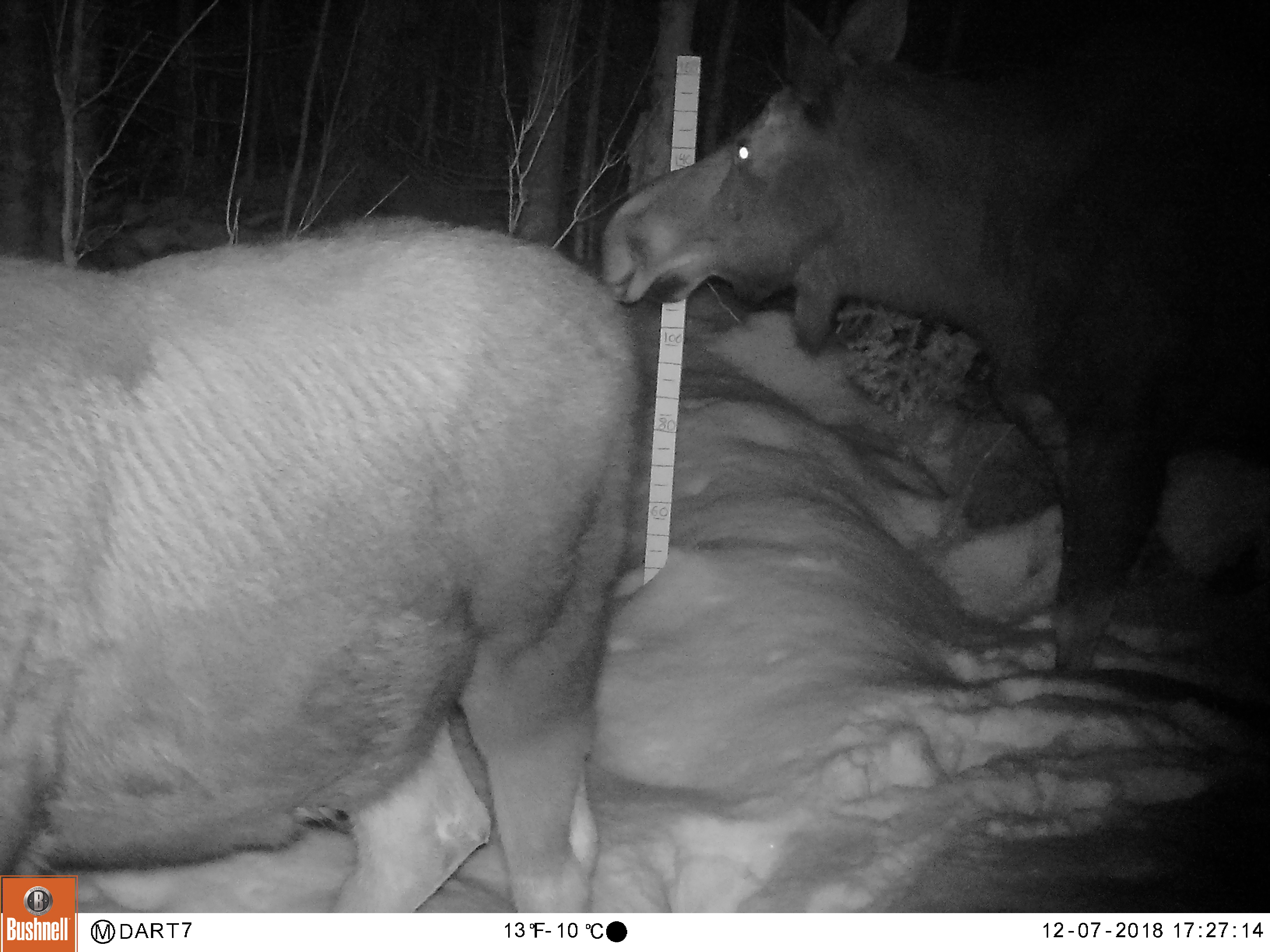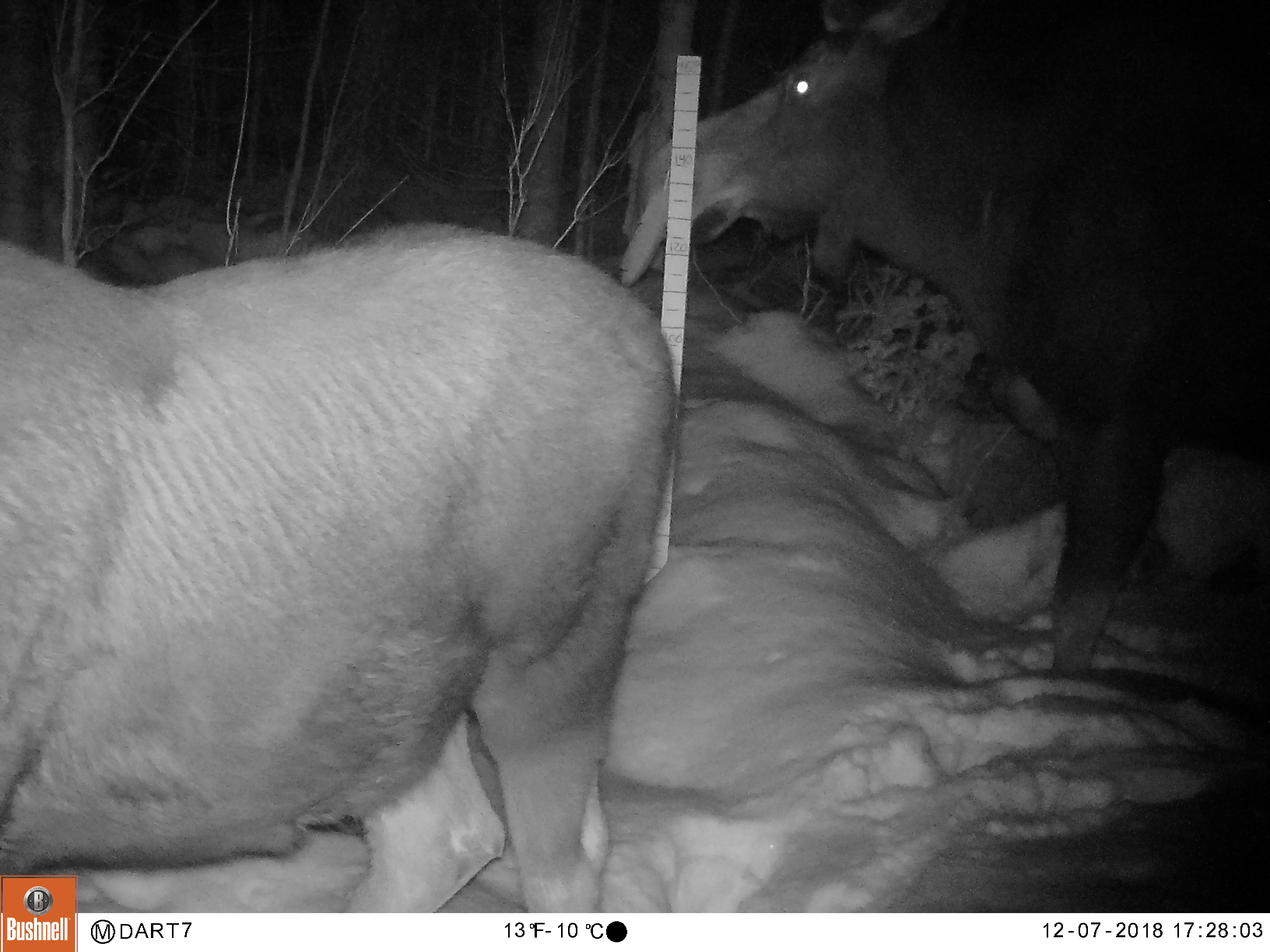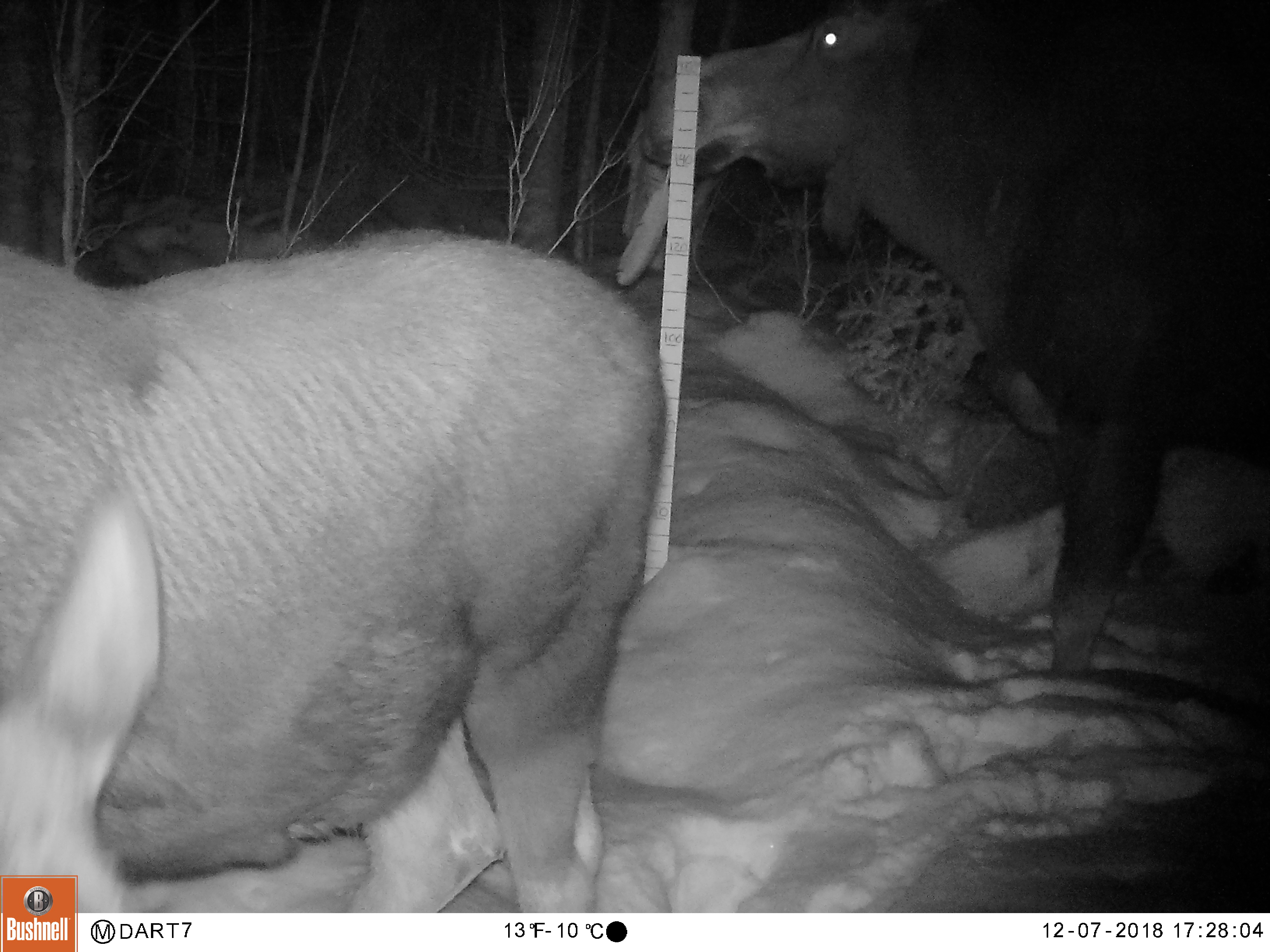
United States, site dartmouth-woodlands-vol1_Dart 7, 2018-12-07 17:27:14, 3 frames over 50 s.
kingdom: Animalia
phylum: Chordata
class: Mammalia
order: Artiodactyla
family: Cervidae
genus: Alces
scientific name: Alces alces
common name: moose